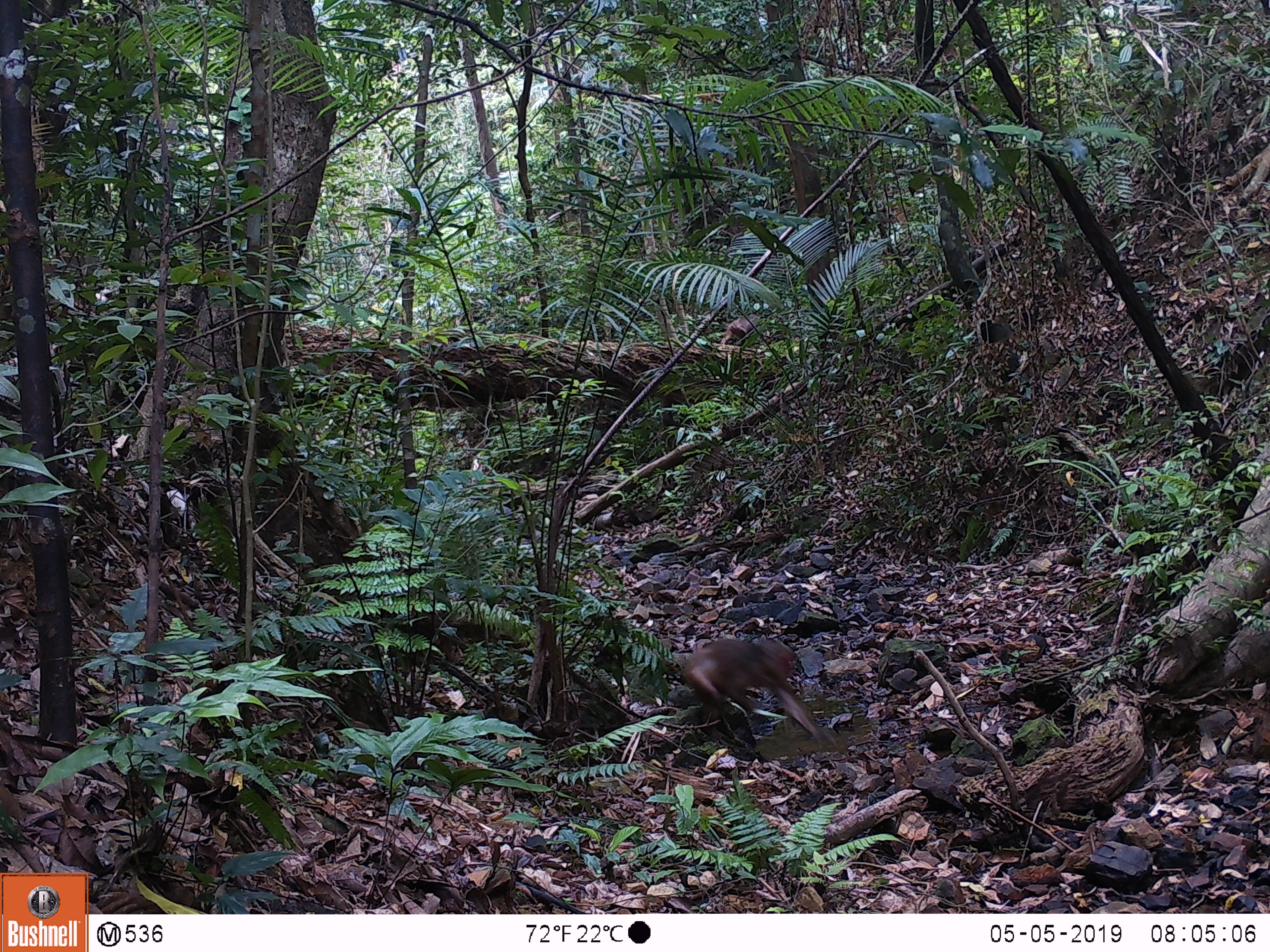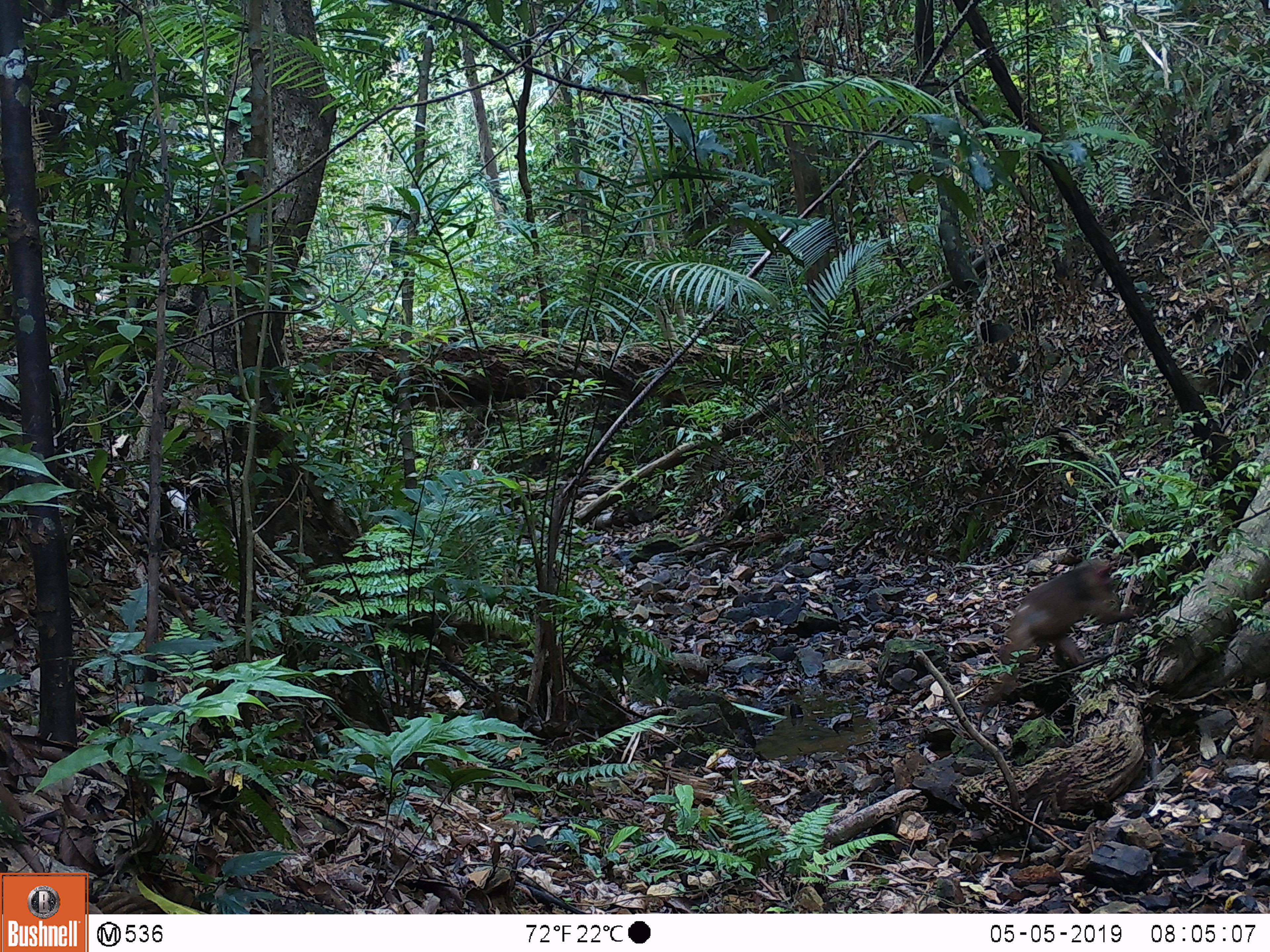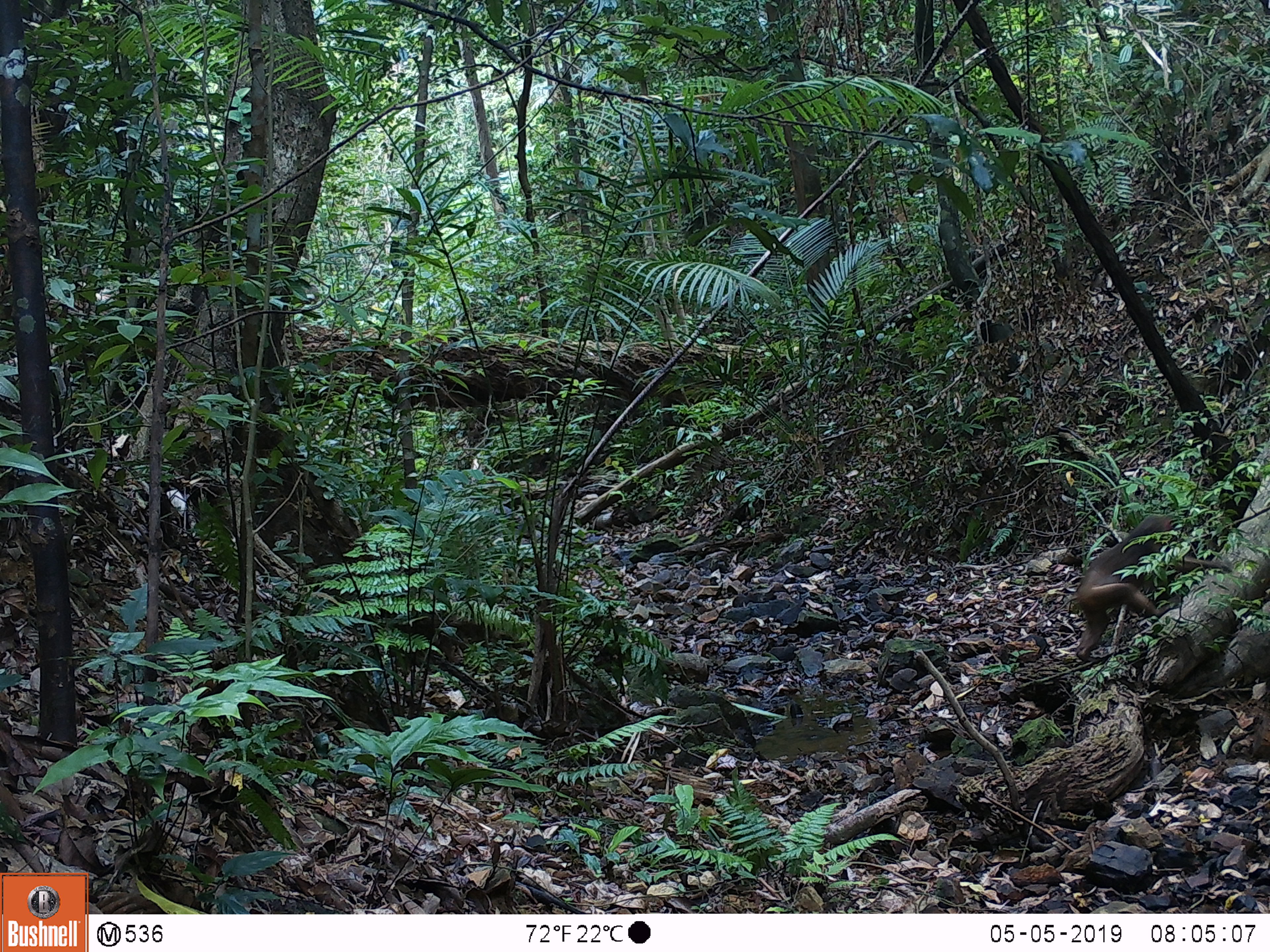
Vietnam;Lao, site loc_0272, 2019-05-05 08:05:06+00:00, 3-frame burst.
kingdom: Animalia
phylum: Chordata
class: Mammalia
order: Primates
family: Cercopithecidae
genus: Macaca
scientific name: Macaca arctoides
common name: stump-tailed macaque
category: stump tailed macaque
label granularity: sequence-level